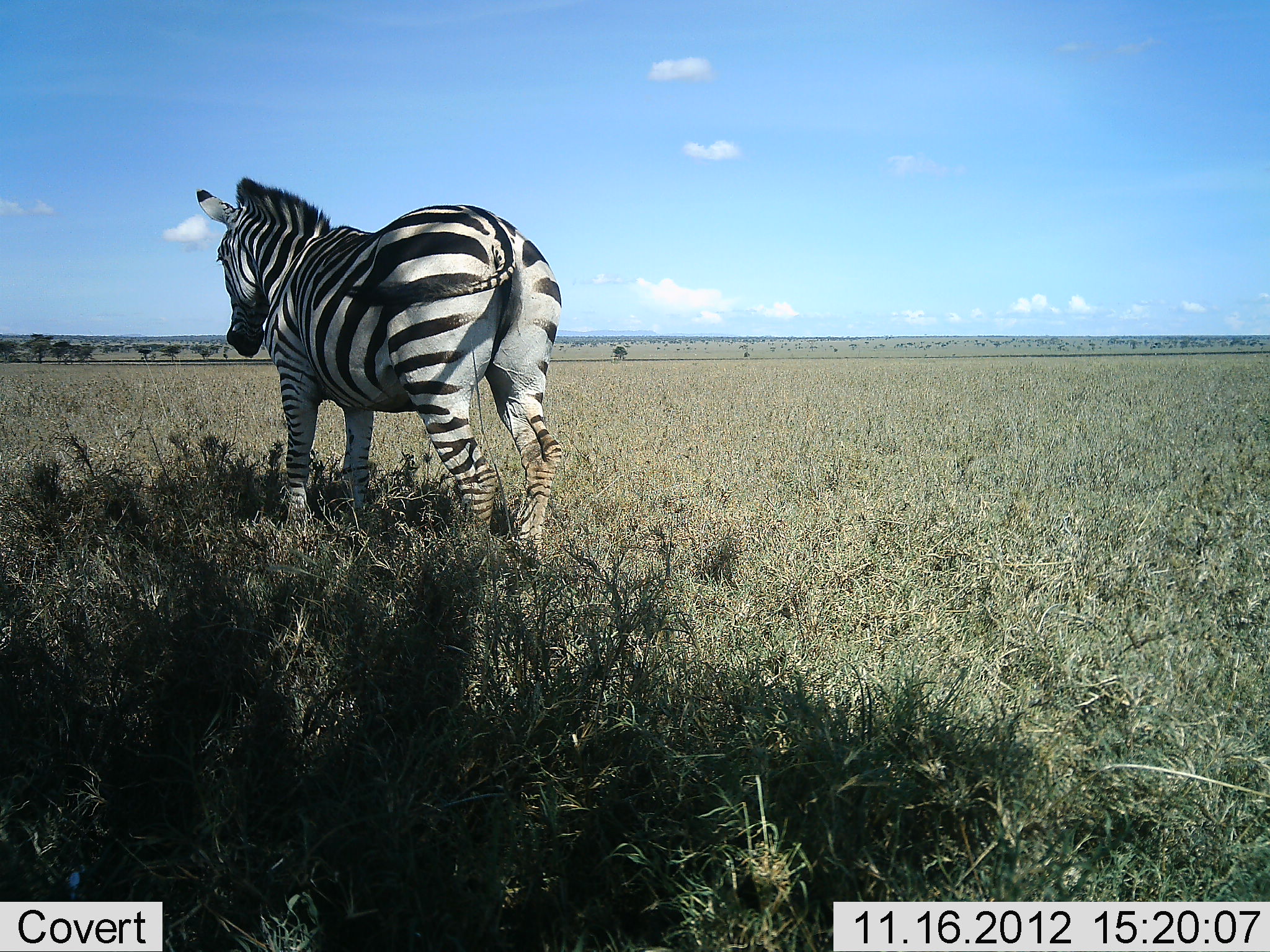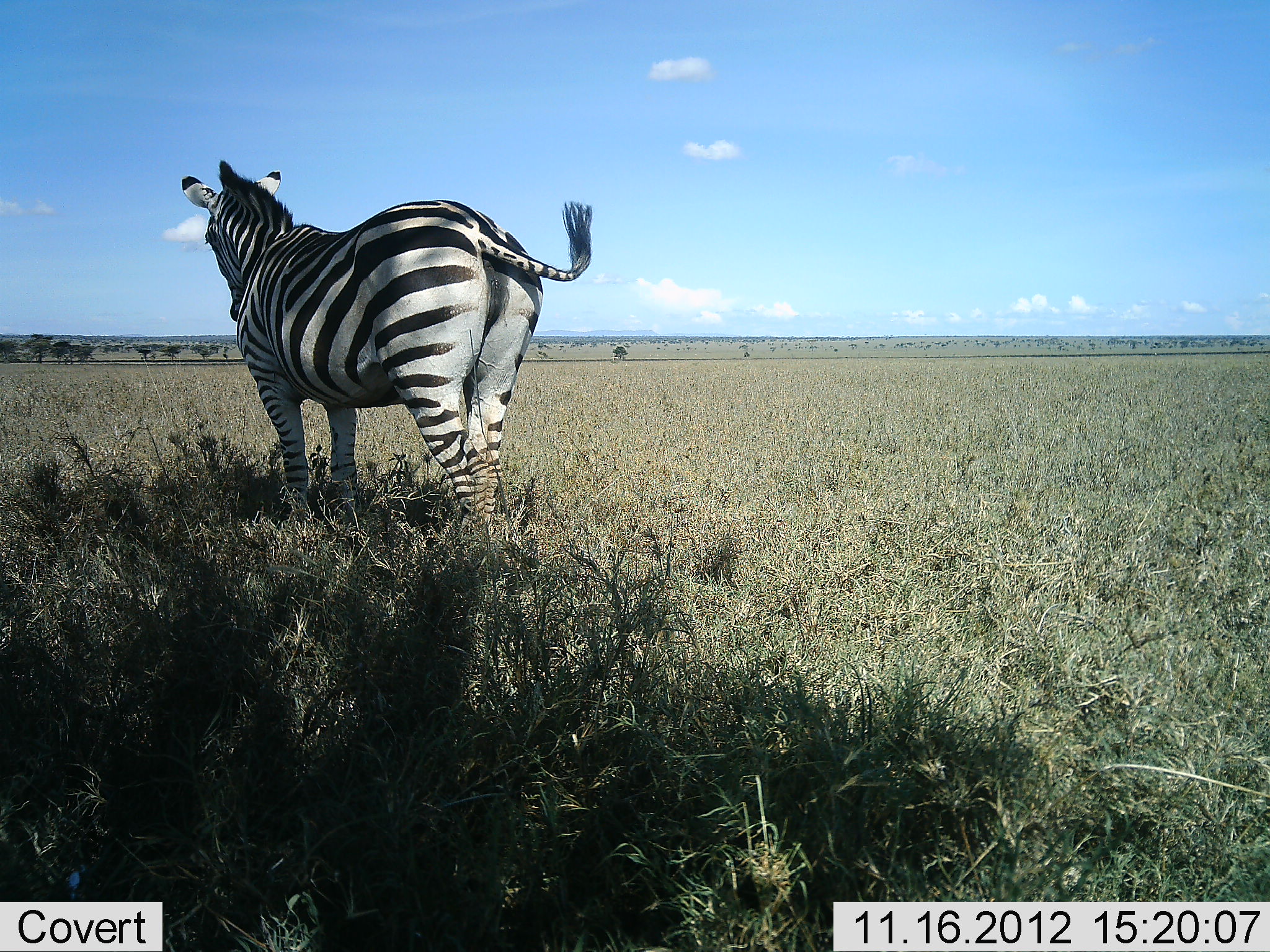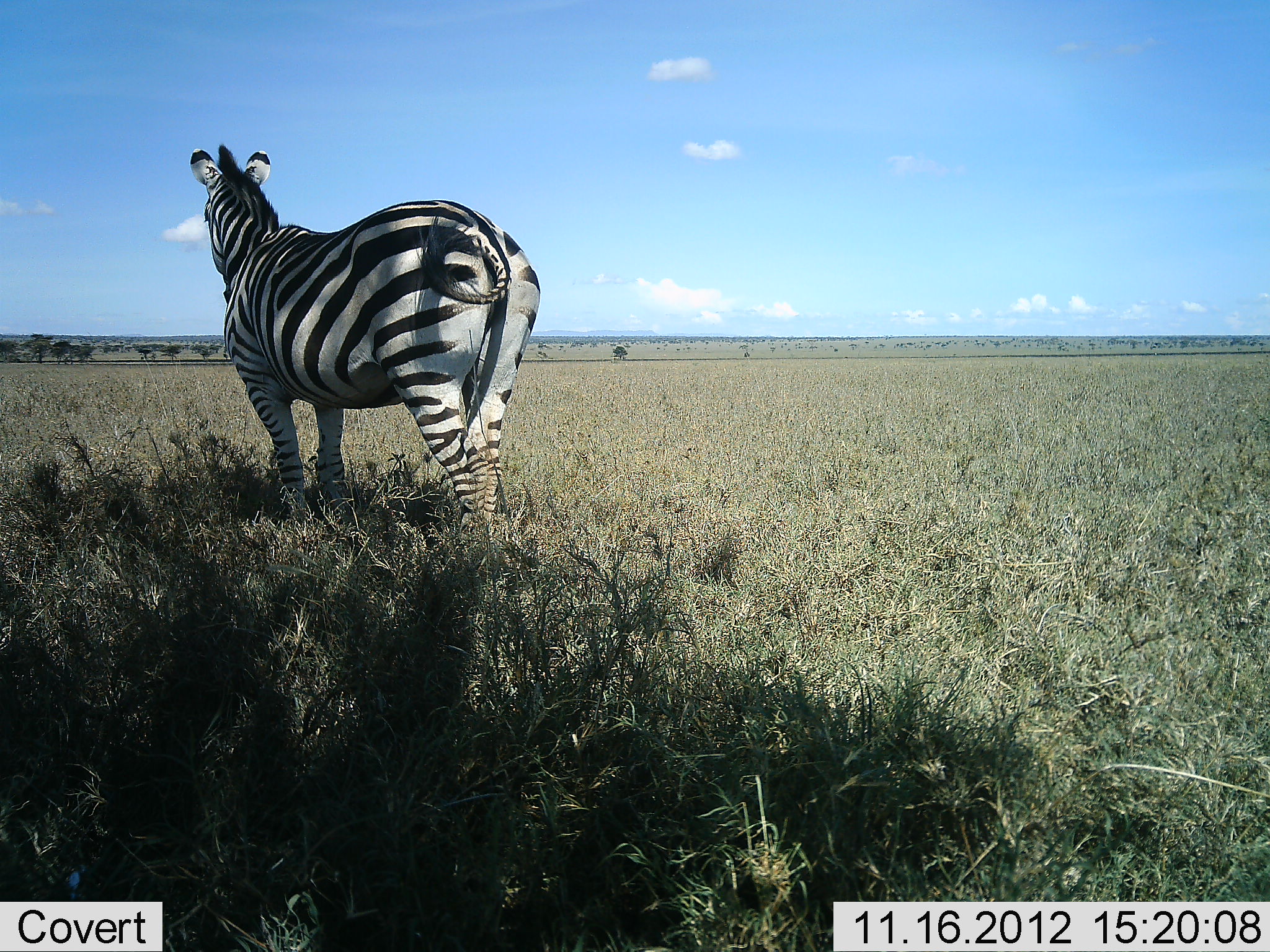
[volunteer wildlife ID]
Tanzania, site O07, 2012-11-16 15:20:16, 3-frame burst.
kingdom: Animalia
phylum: Chordata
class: Mammalia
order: Perissodactyla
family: Equidae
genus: Equus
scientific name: Equus quagga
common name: plains zebra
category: zebra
Zebra (plains zebra) (Equus quagga), count 1. Behavior (volunteer vote fractions): standing 80%, resting 0%, moving 20%, interacting 0%. Young present (vote fraction): 0%. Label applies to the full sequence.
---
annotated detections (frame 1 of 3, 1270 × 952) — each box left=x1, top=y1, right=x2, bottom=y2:
animal: left=196, top=176, right=565, bottom=580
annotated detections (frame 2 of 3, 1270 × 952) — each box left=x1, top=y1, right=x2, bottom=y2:
animal: left=178, top=158, right=595, bottom=582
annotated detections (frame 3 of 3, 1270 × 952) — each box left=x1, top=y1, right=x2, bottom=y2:
animal: left=189, top=142, right=543, bottom=572